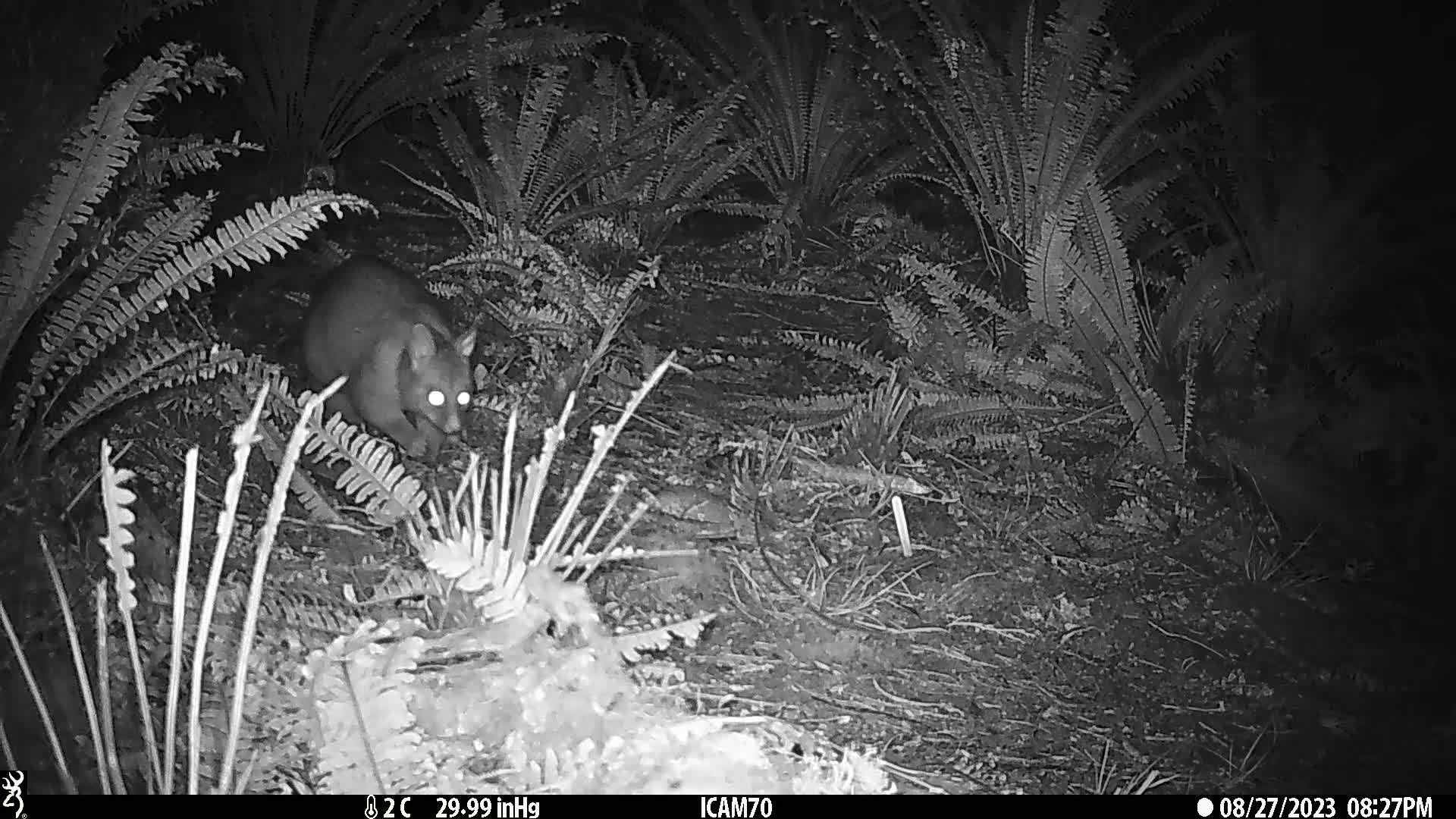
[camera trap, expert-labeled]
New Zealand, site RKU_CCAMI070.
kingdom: Animalia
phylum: Chordata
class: Mammalia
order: Diprotodontia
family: Phalangeridae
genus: Trichosurus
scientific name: Trichosurus vulpecula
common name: common brushtail possum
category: possum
Possum (common brushtail possum) (Trichosurus vulpecula).